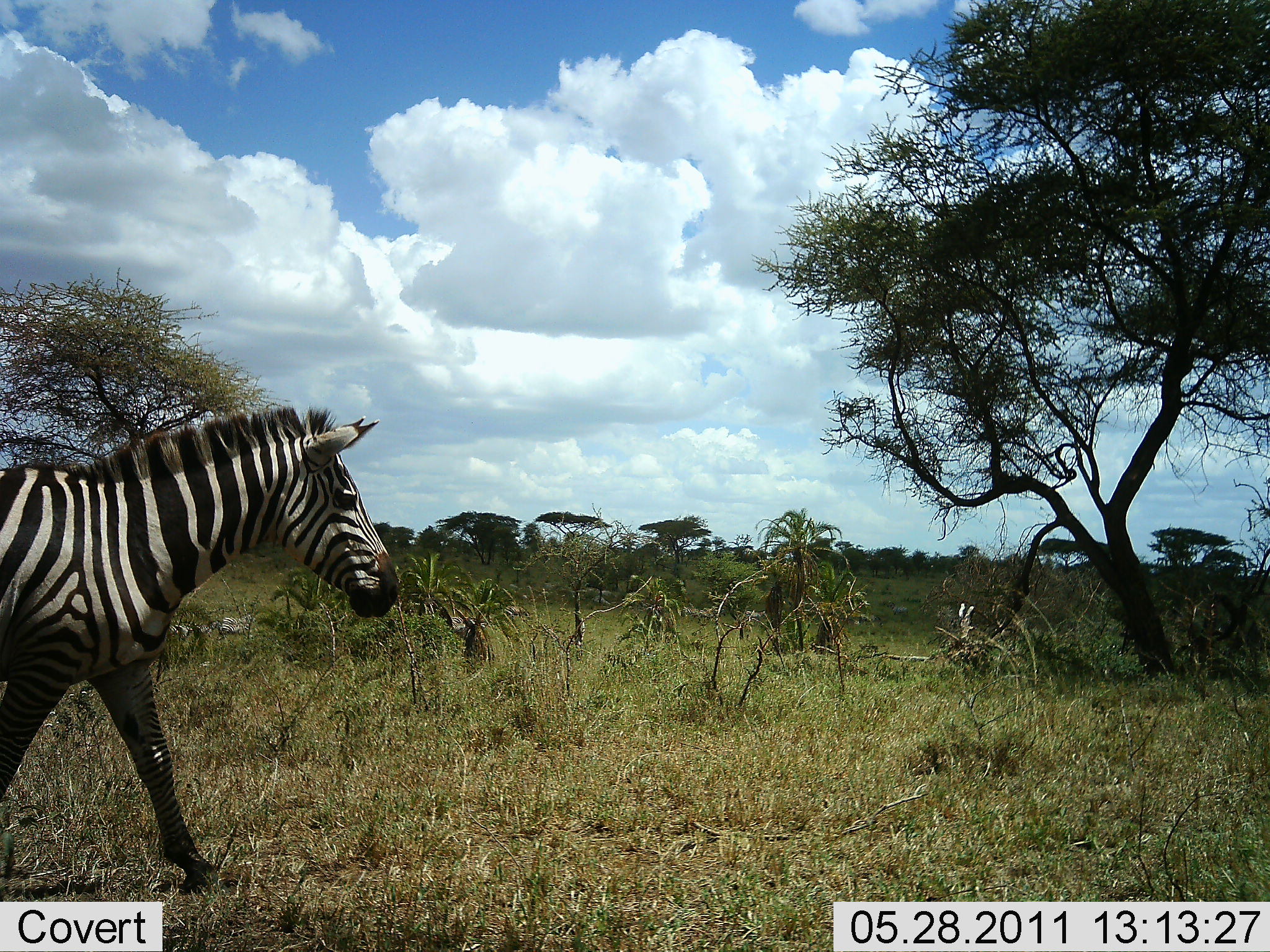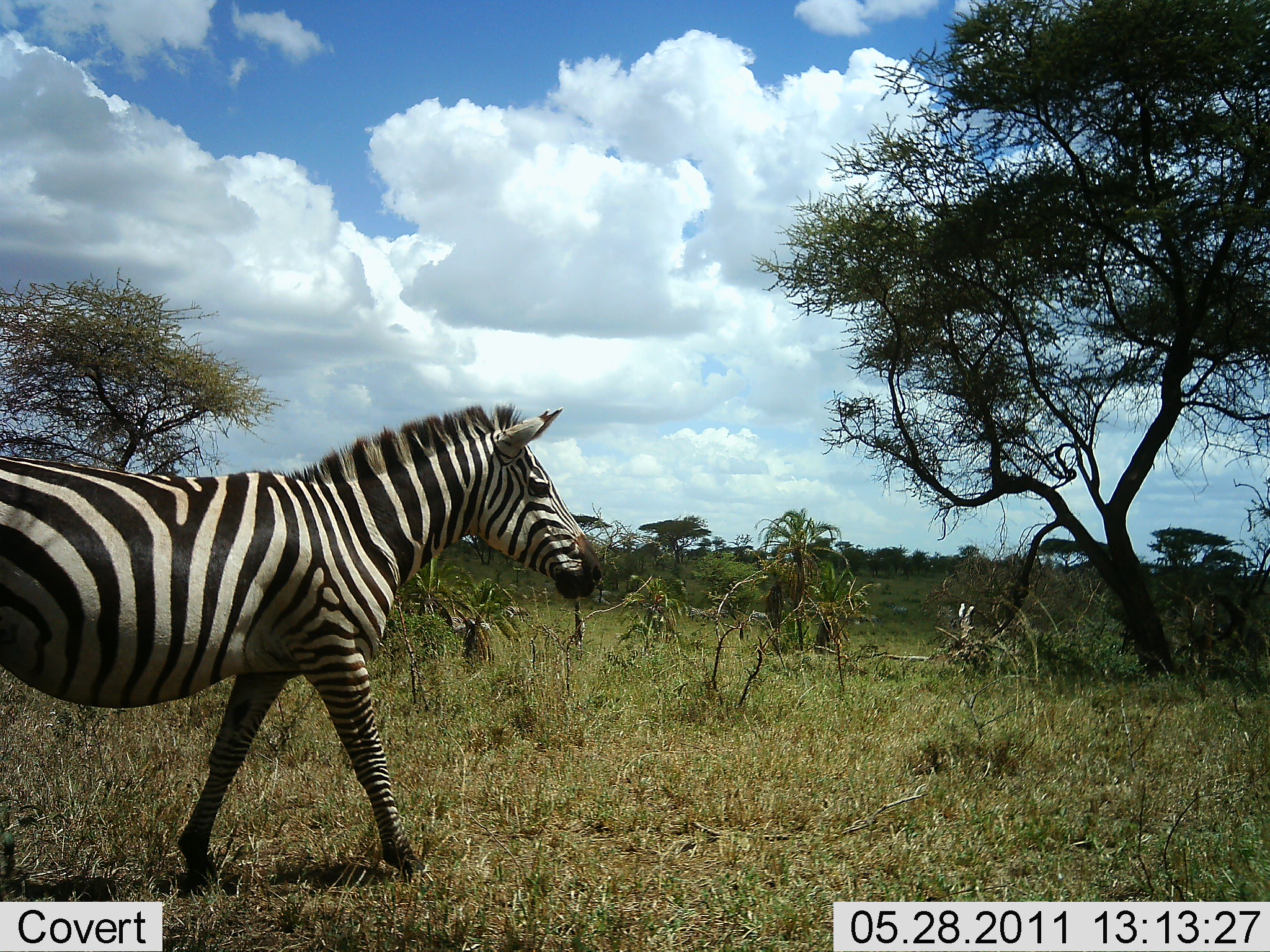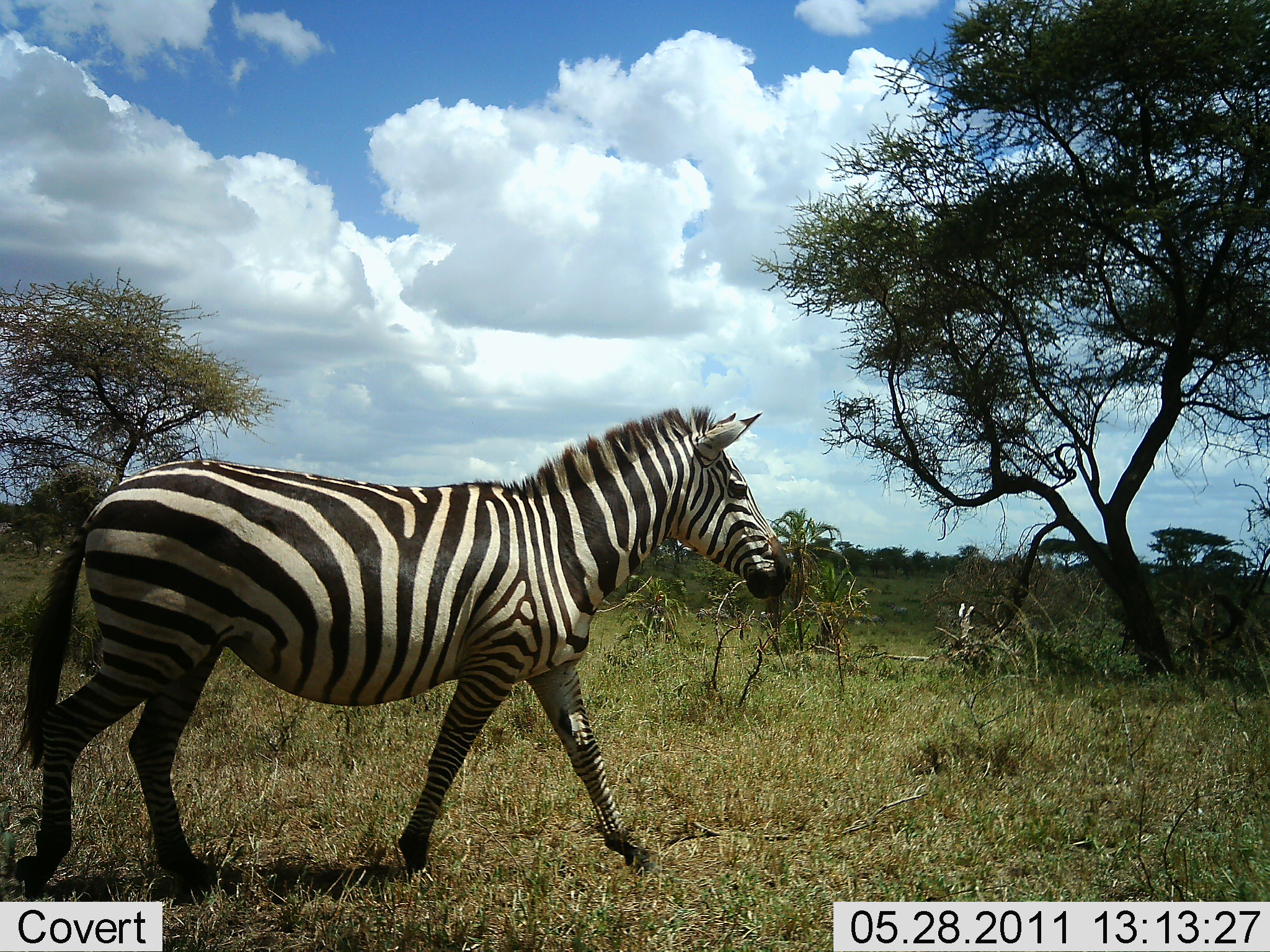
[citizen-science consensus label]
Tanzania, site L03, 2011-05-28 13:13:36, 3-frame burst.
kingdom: Animalia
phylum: Chordata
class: Mammalia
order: Perissodactyla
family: Equidae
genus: Equus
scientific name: Equus quagga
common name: plains zebra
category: zebra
Zebra (plains zebra) (Equus quagga), count 1. Behavior (volunteer vote fractions): standing 0%, resting 0%, moving 100%, interacting 0%. Young present (vote fraction): 0%. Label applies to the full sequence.